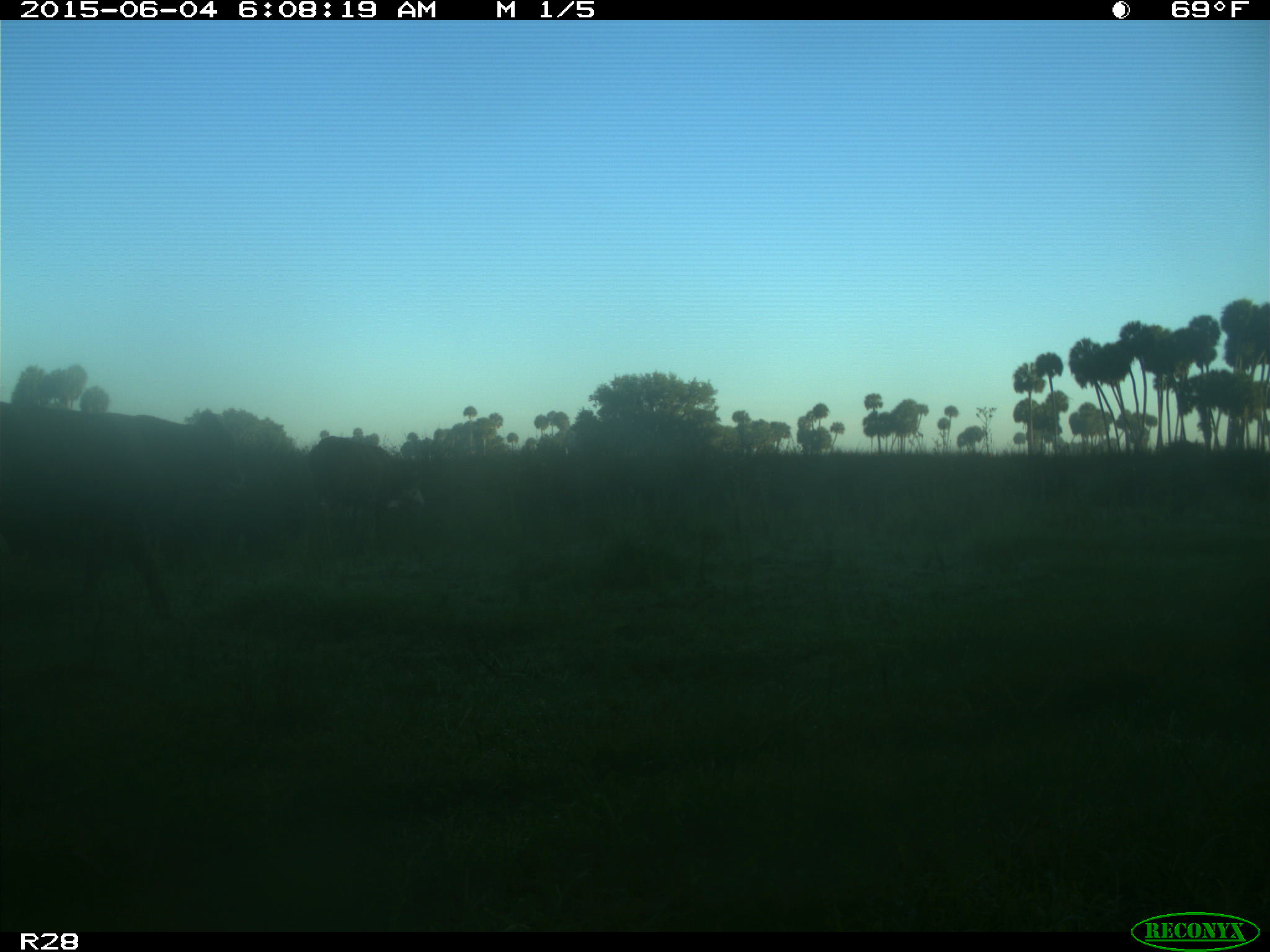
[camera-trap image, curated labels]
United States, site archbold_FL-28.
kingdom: Animalia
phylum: Chordata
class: Mammalia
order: Artiodactyla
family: Bovidae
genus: Bos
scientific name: Bos taurus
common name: domestic cow